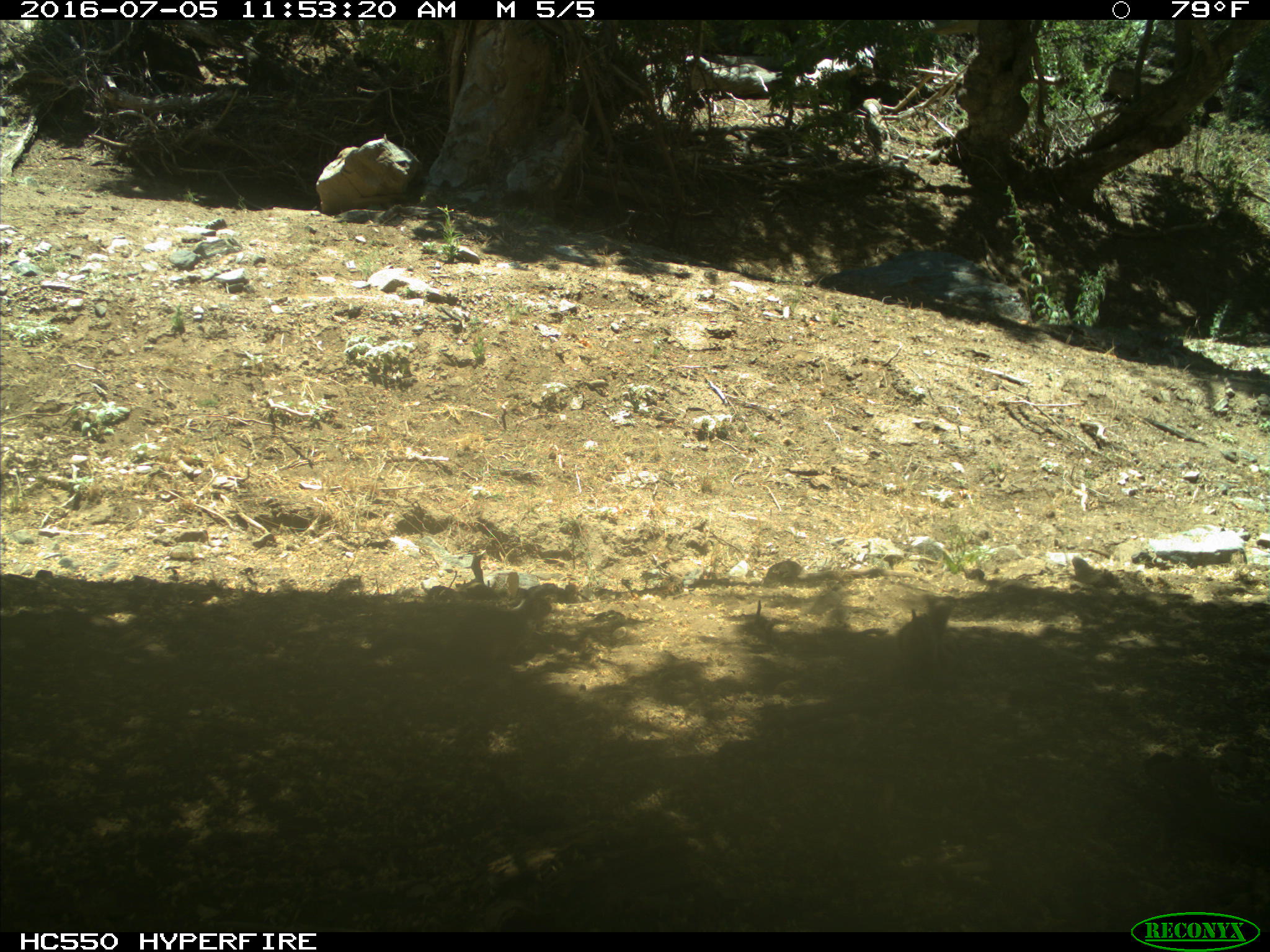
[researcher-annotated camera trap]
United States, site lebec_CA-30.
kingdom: Animalia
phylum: Chordata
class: Mammalia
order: Rodentia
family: Sciuridae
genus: Otospermophilus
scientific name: Otospermophilus beecheyi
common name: california ground squirrel